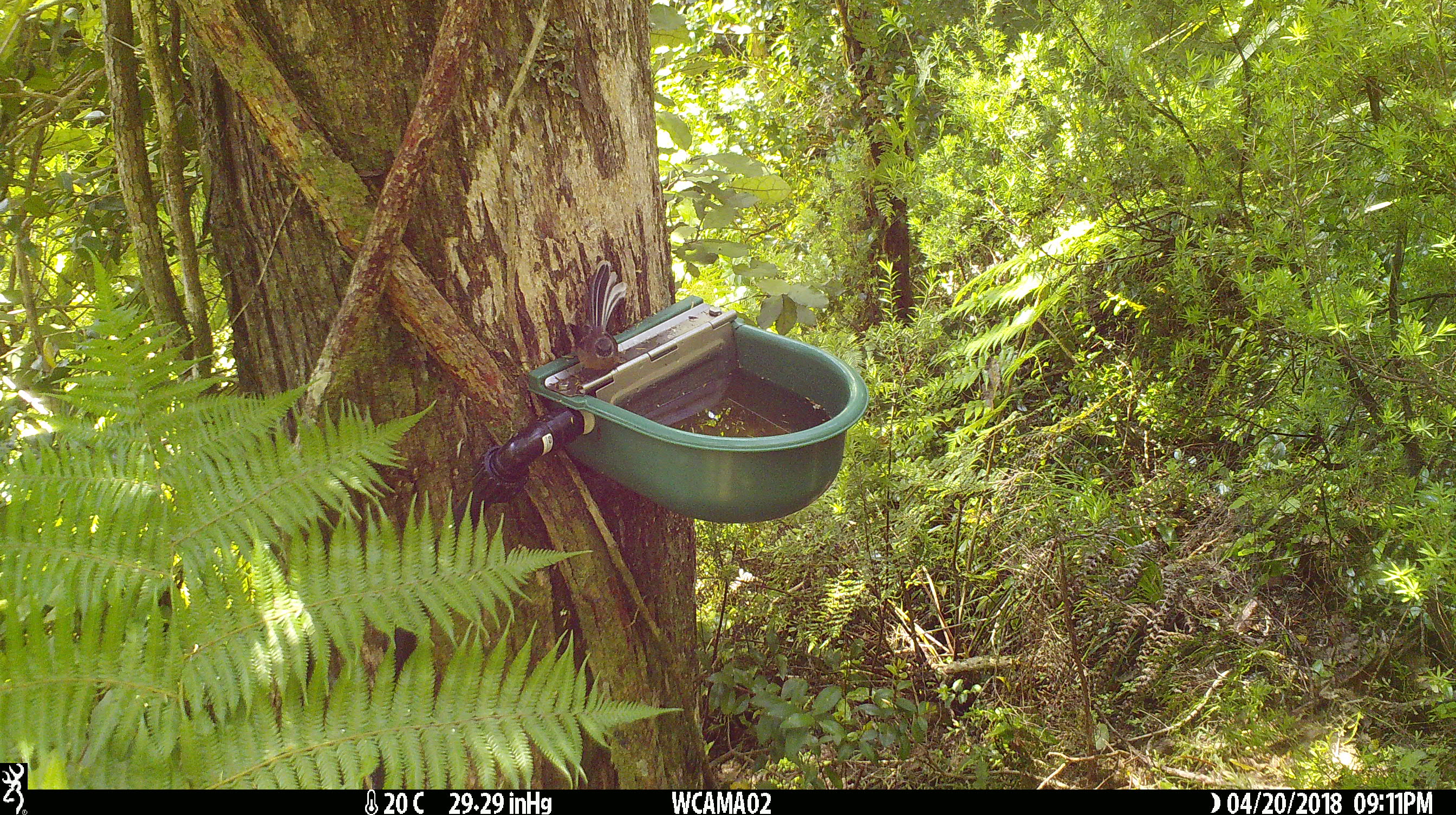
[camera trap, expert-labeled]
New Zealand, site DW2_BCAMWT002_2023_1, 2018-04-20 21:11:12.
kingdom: Animalia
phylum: Chordata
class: Aves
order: Passeriformes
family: Rhipiduridae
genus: Rhipidura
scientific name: Rhipidura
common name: fantails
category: fantail